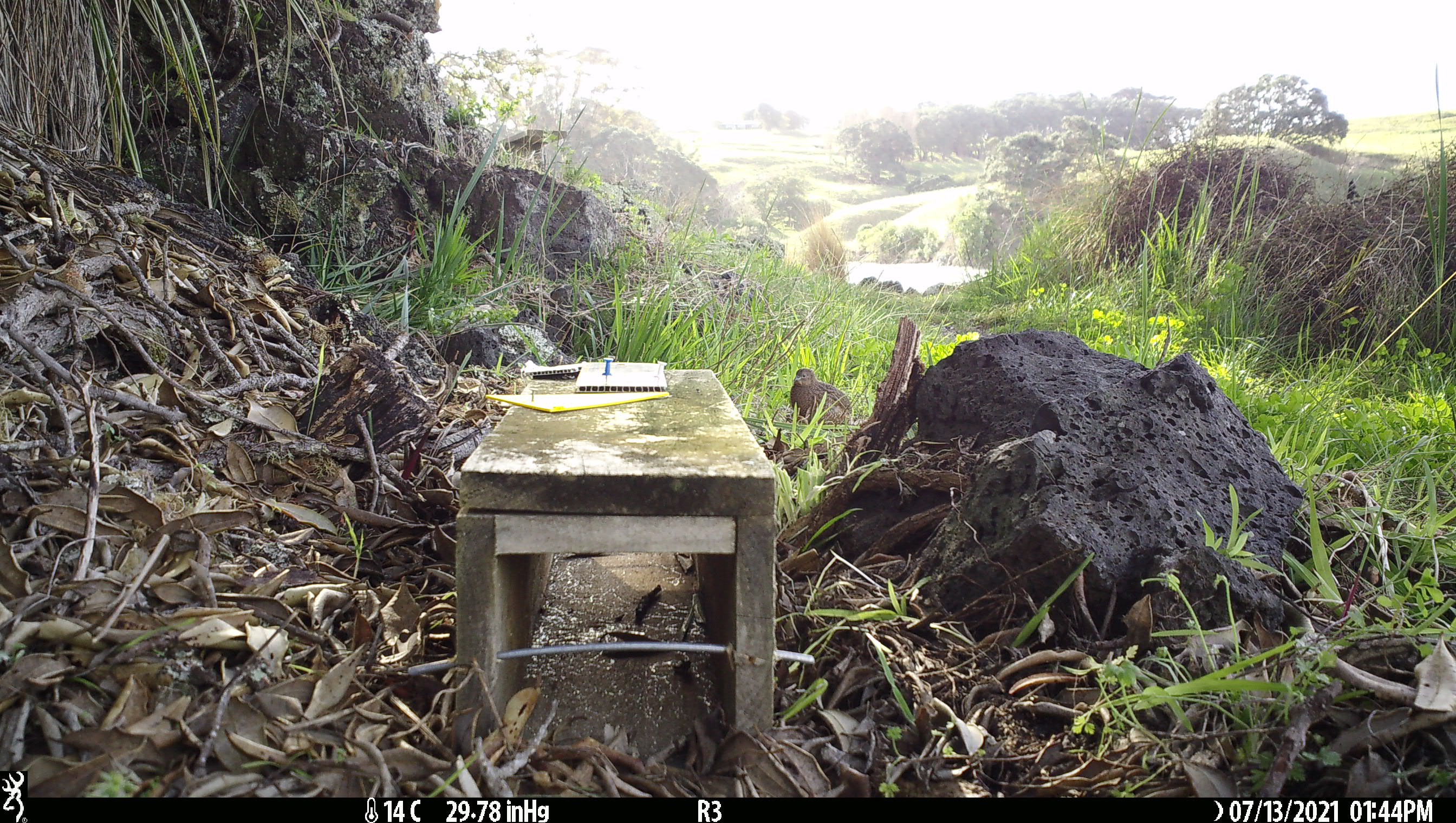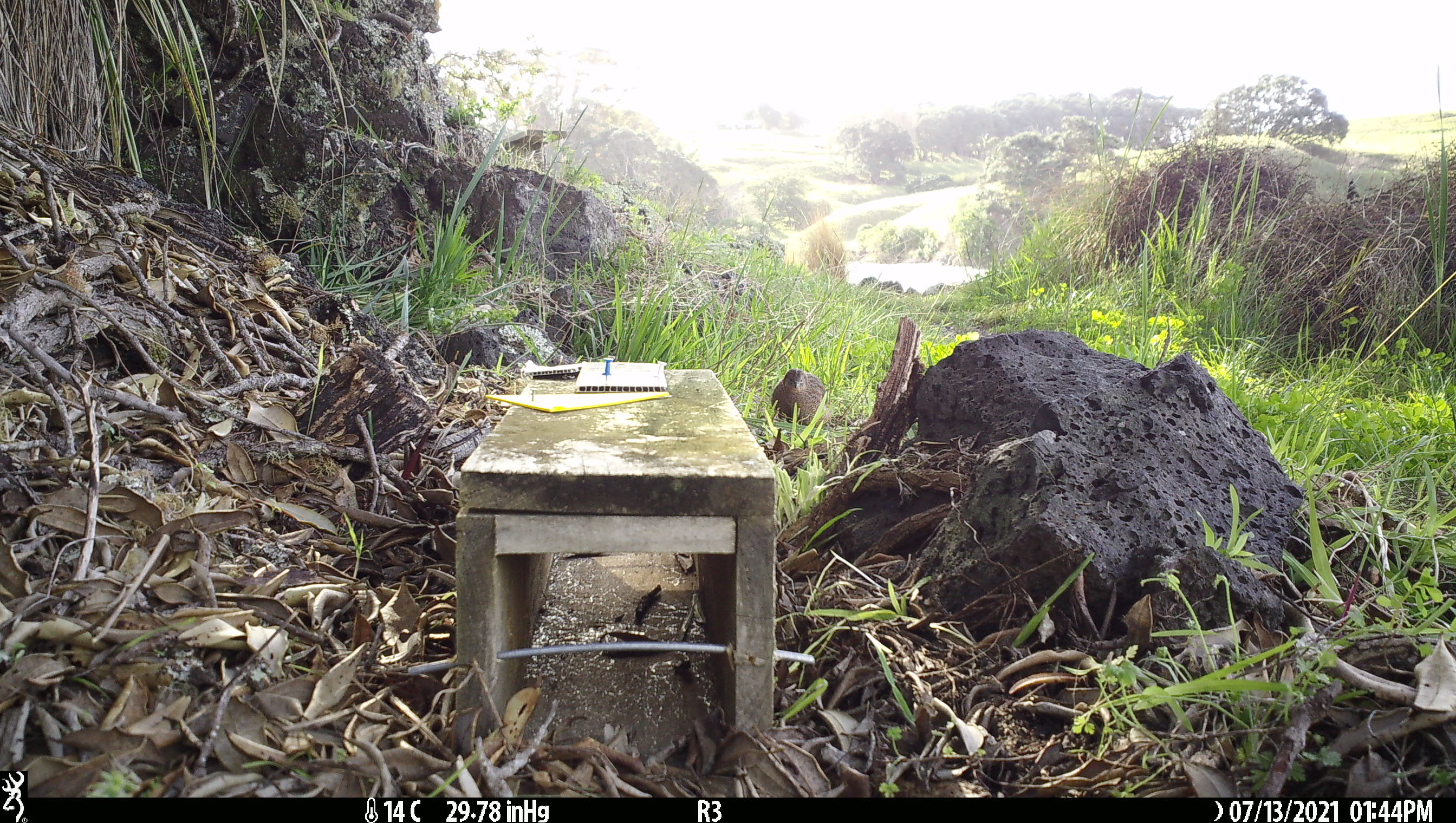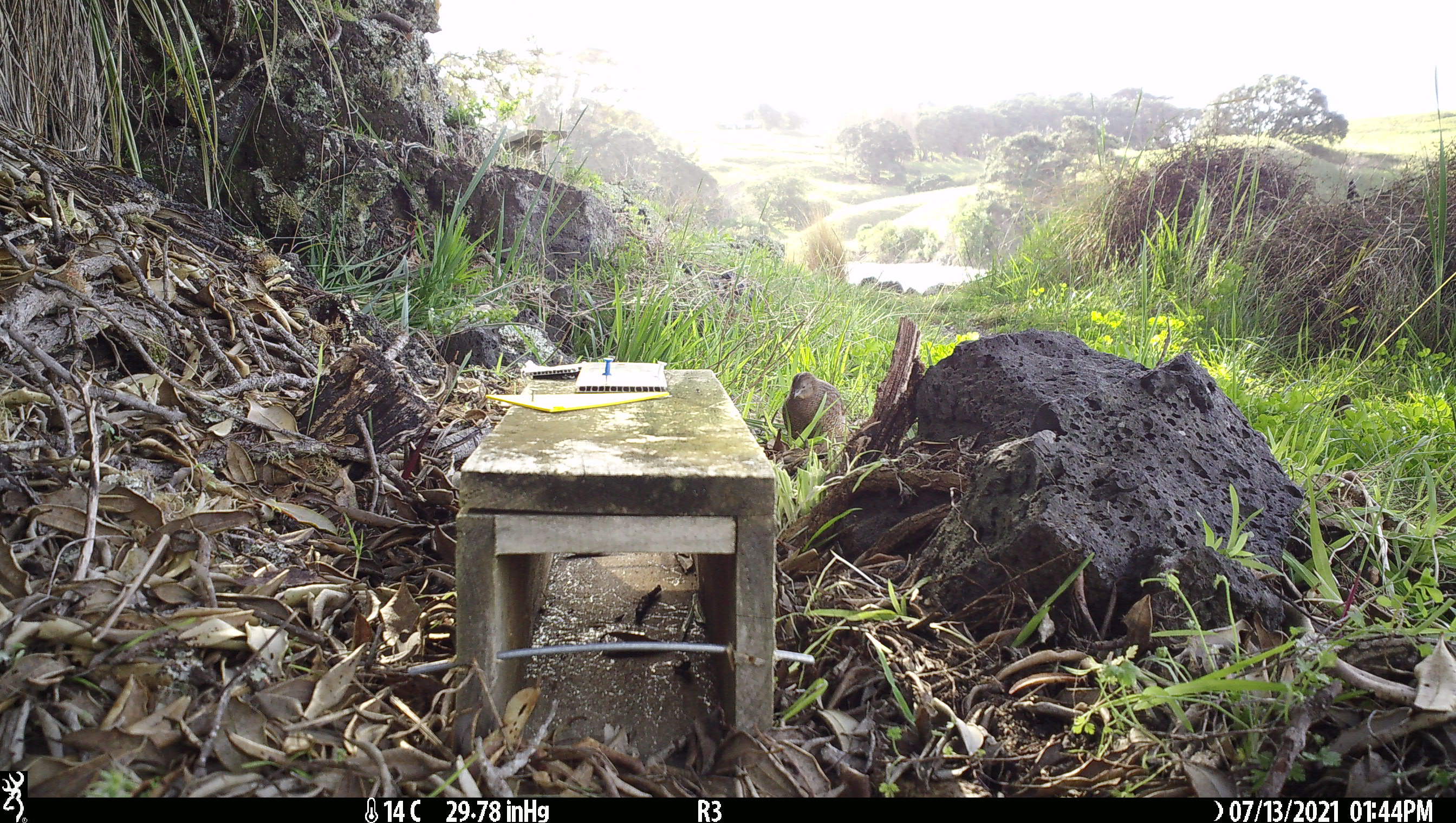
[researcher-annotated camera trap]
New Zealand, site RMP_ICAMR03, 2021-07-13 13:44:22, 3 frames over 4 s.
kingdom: Animalia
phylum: Chordata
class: Aves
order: Galliformes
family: Phasianidae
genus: Synoicus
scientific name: Synoicus ypsilophorus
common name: brown quail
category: quail brown